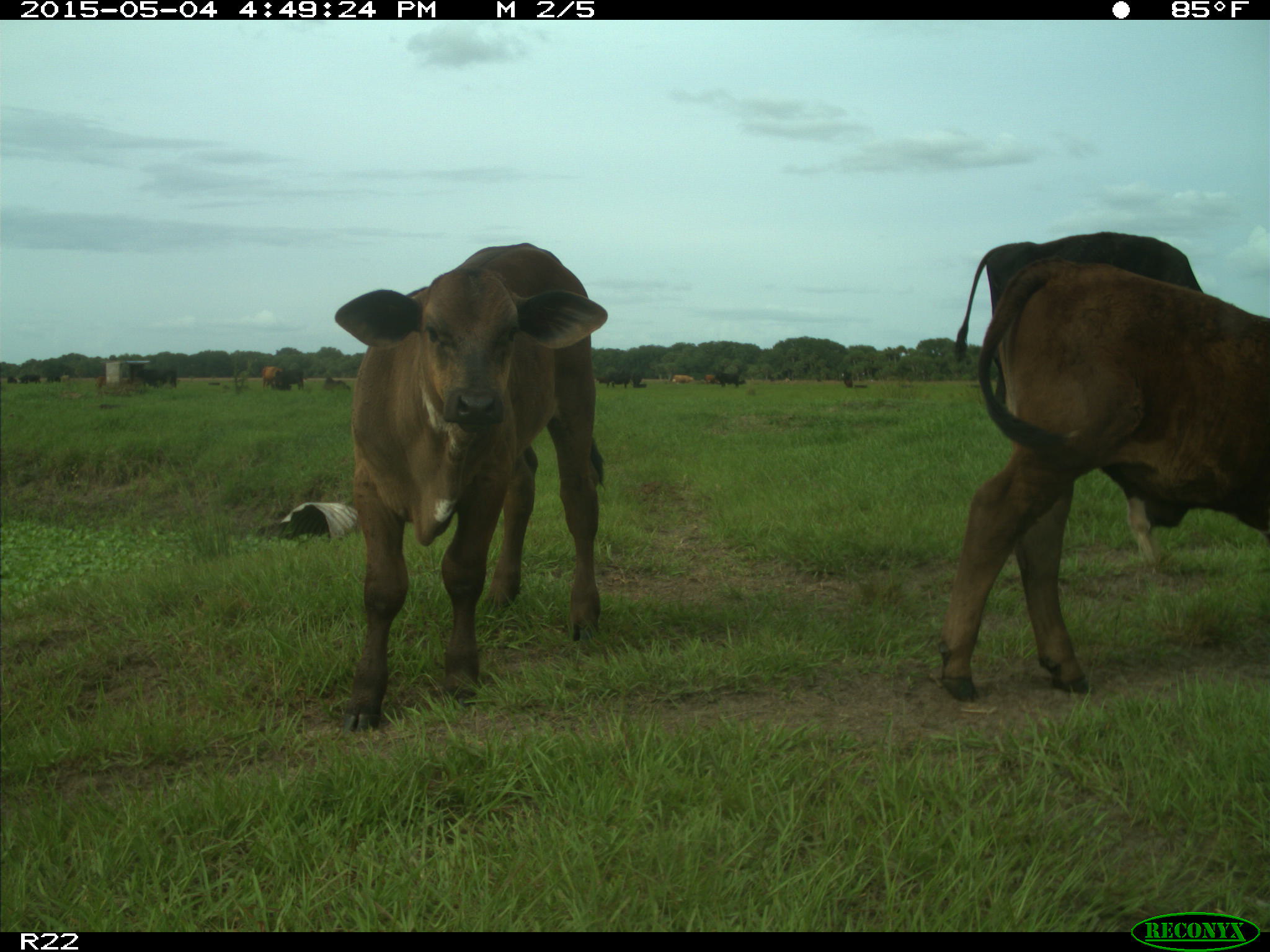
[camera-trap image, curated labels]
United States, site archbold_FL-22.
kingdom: Animalia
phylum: Chordata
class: Mammalia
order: Artiodactyla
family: Bovidae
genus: Bos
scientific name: Bos taurus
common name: domestic cow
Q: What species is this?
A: Bos taurus (domestic cow).